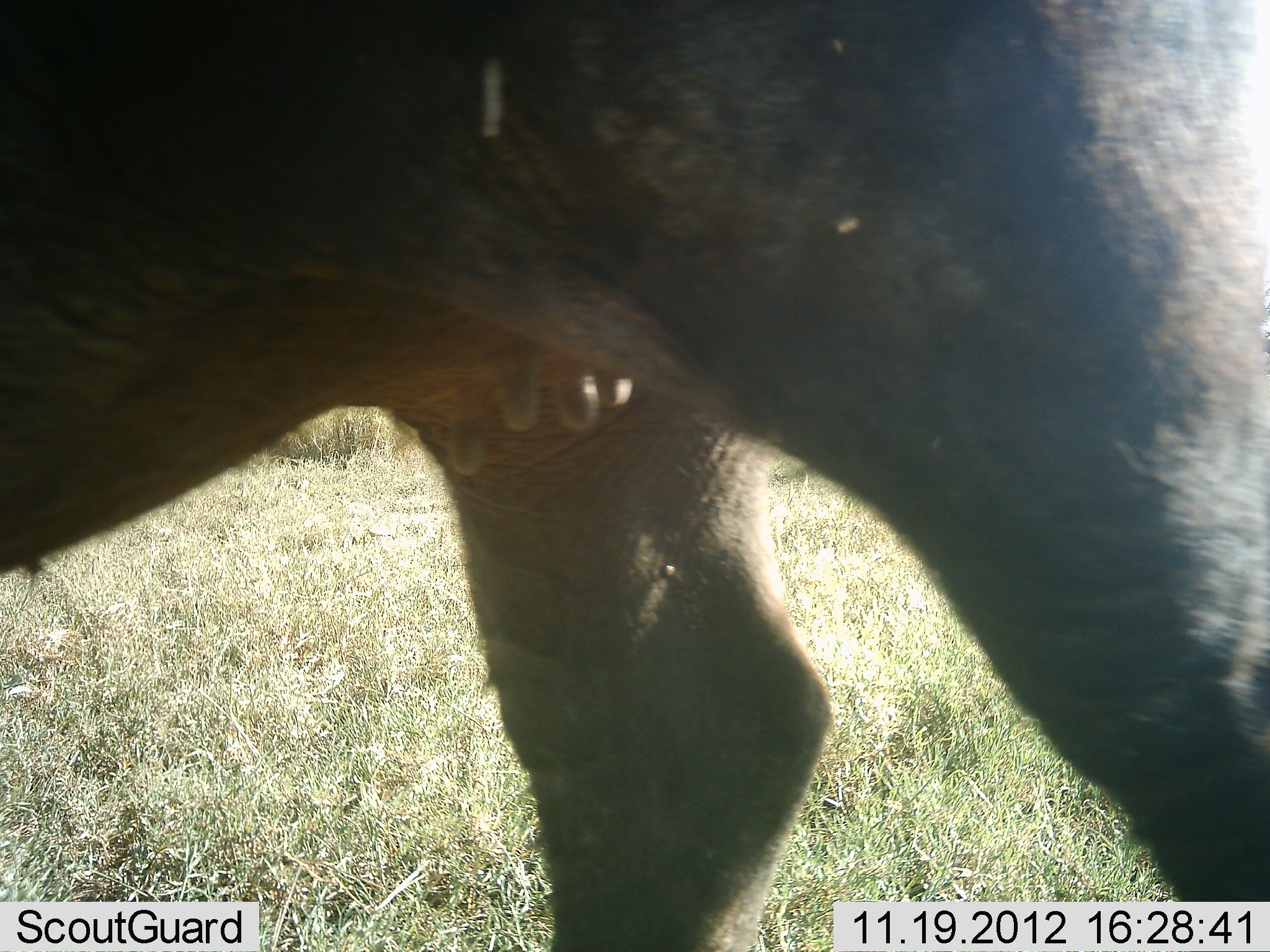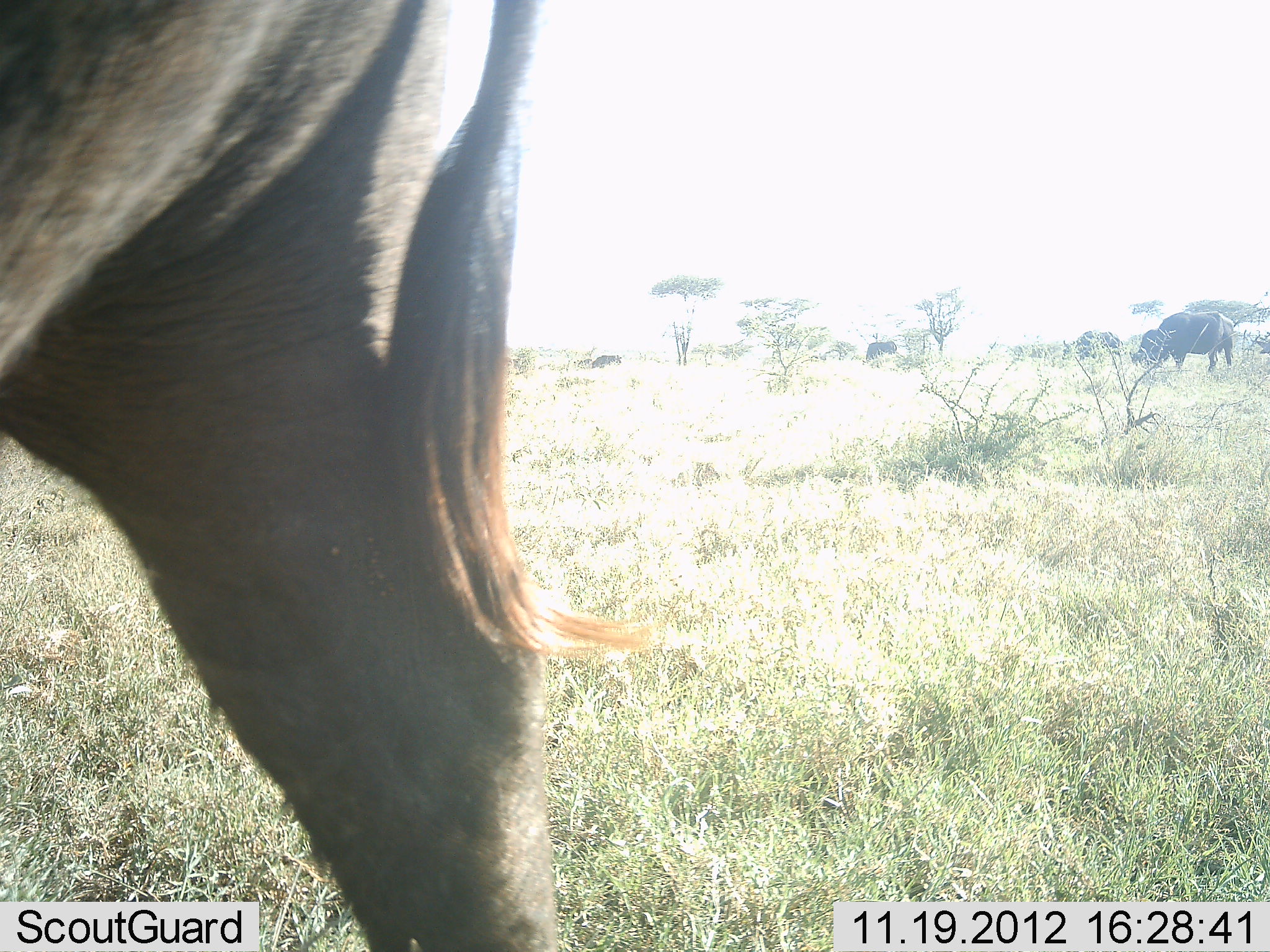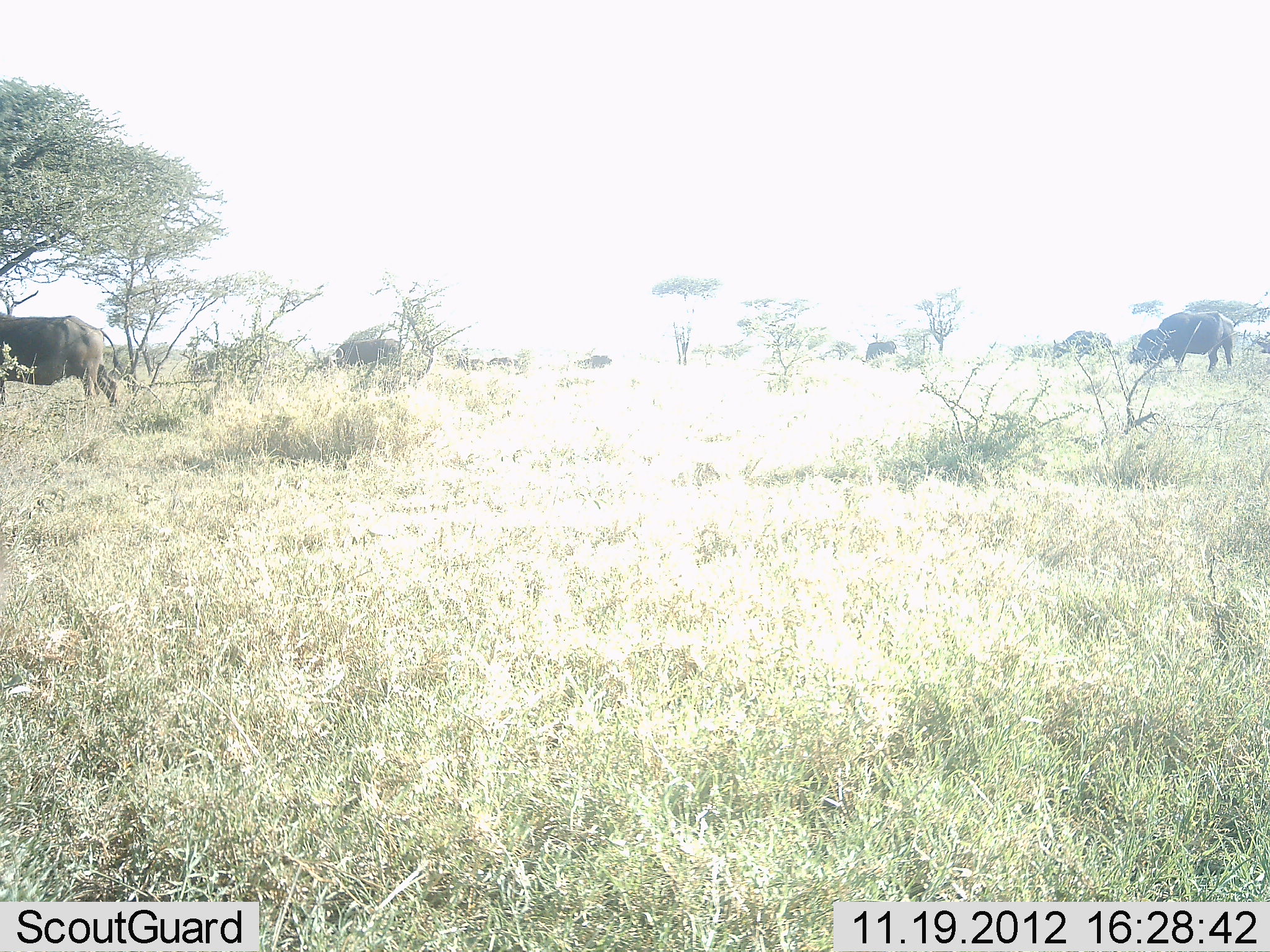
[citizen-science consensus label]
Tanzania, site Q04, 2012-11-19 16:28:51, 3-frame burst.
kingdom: Animalia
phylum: Chordata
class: Mammalia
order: Artiodactyla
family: Bovidae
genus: Syncerus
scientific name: Syncerus caffer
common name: cape buffalo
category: buffalo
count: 8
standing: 50%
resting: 0%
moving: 80%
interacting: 0%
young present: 0%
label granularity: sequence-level